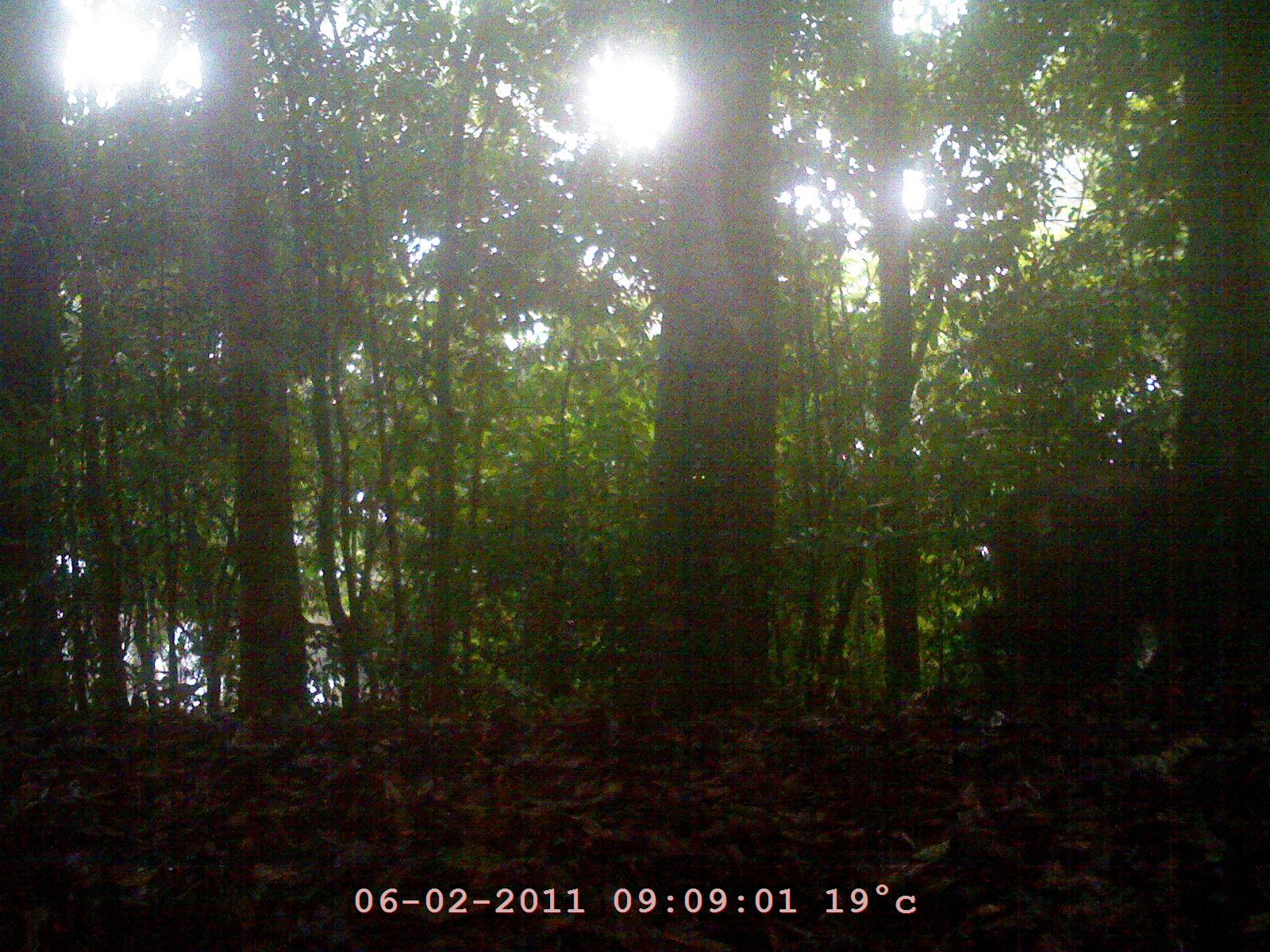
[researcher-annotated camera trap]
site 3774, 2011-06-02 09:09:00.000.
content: unidentified animal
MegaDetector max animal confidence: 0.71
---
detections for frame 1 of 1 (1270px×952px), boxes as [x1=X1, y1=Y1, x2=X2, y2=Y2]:
unknown: [x1=961, y1=460, x2=1172, y2=716]